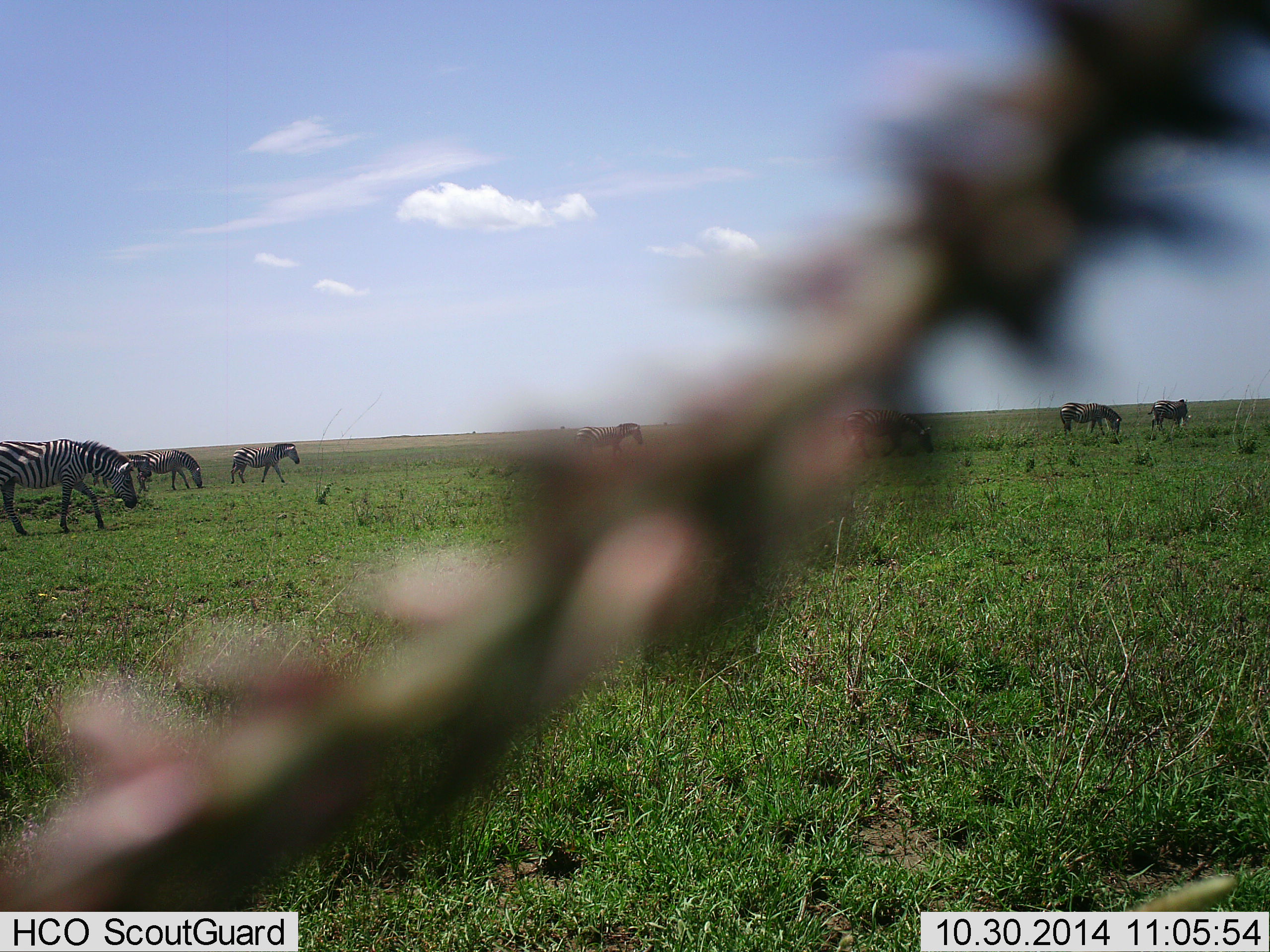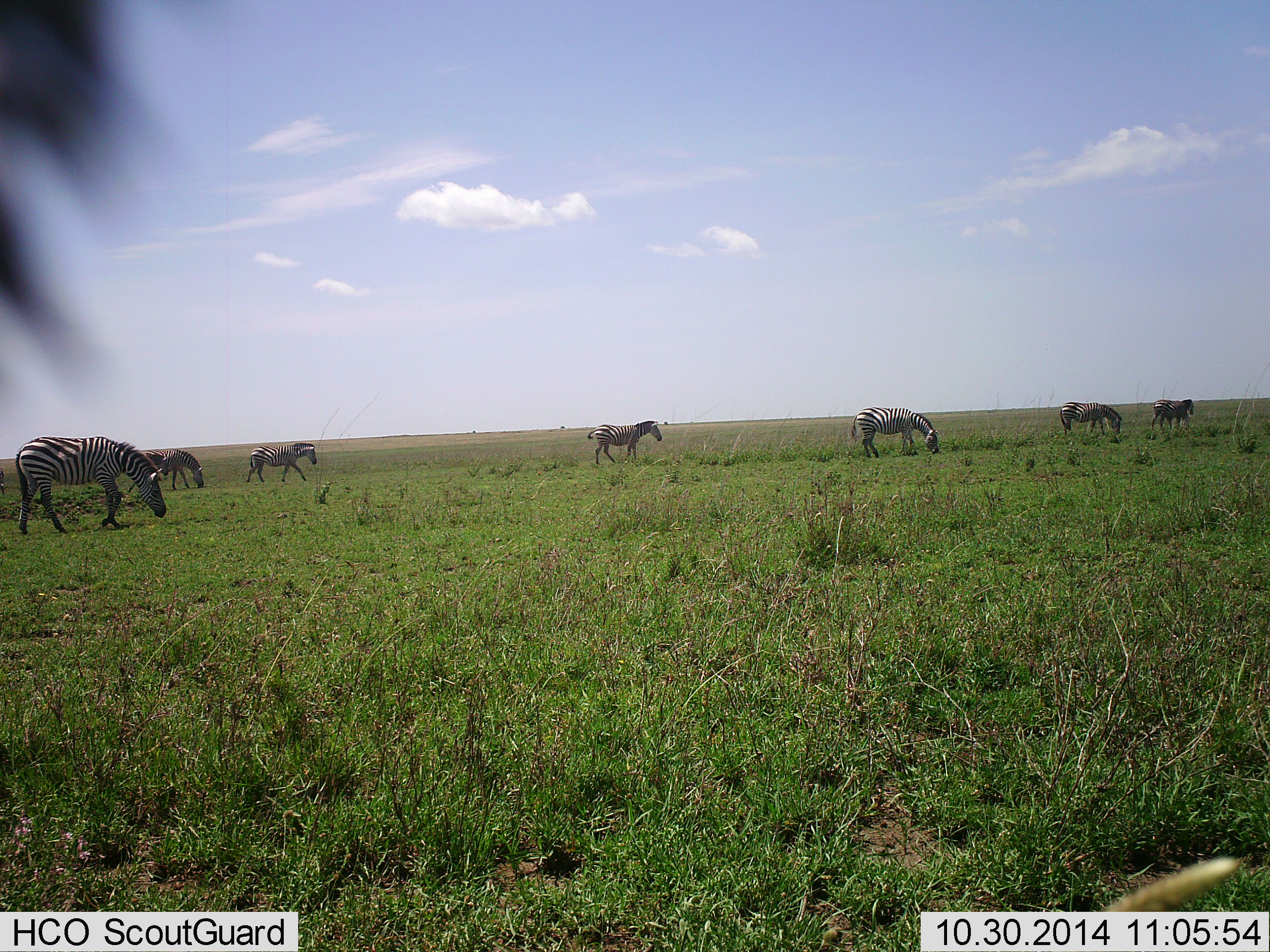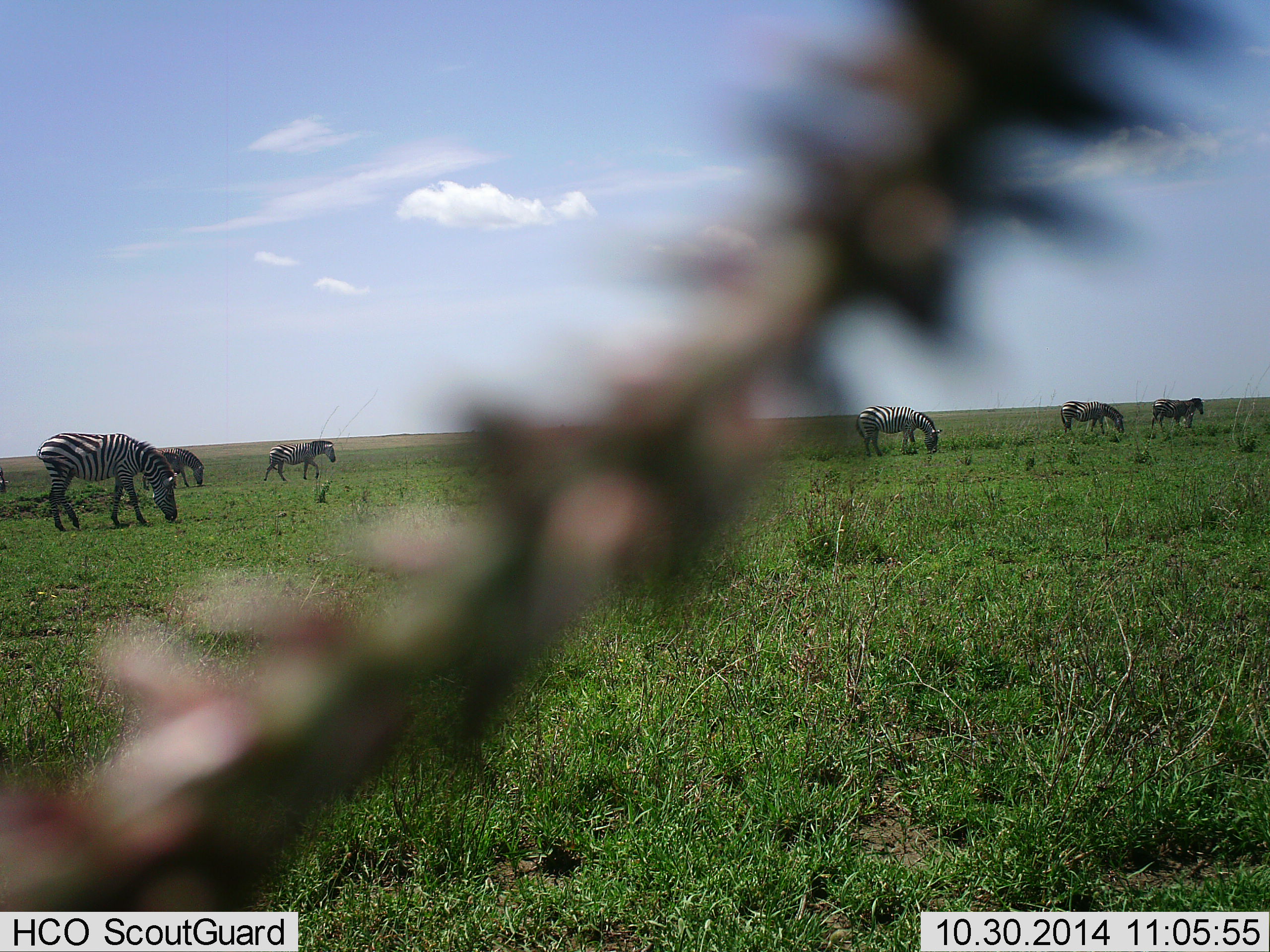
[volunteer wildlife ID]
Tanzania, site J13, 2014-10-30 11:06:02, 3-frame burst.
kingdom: Animalia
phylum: Chordata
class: Mammalia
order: Perissodactyla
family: Equidae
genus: Equus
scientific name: Equus quagga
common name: plains zebra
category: zebra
Zebra (plains zebra) (Equus quagga), count 7. Behavior (volunteer vote fractions): standing 40%, resting 10%, moving 60%, interacting 0%. Young present (vote fraction): 0%. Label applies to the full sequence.